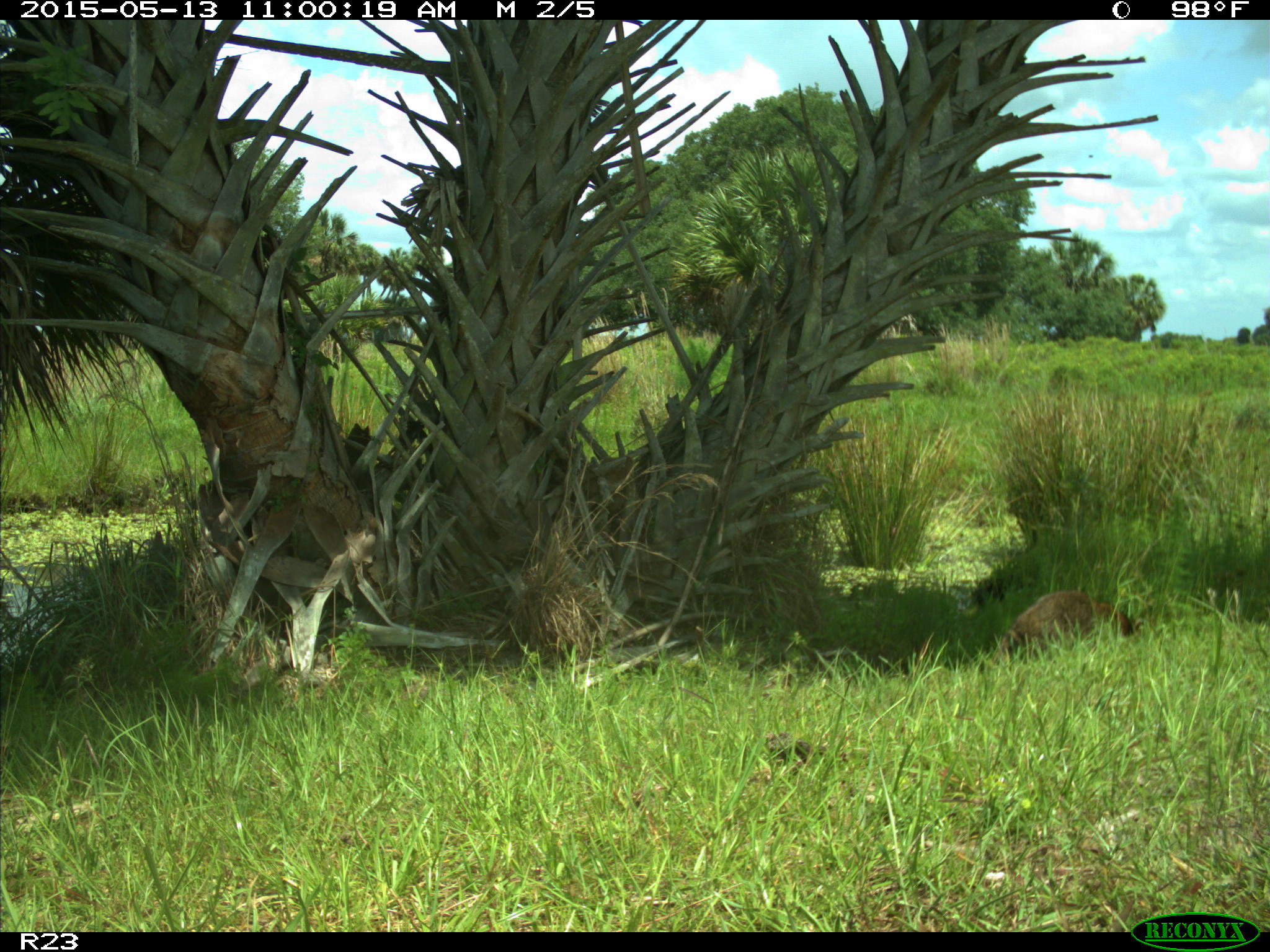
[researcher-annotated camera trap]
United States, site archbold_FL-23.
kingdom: Animalia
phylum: Chordata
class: Mammalia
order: Artiodactyla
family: Bovidae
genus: Bos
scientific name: Bos taurus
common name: domestic cow